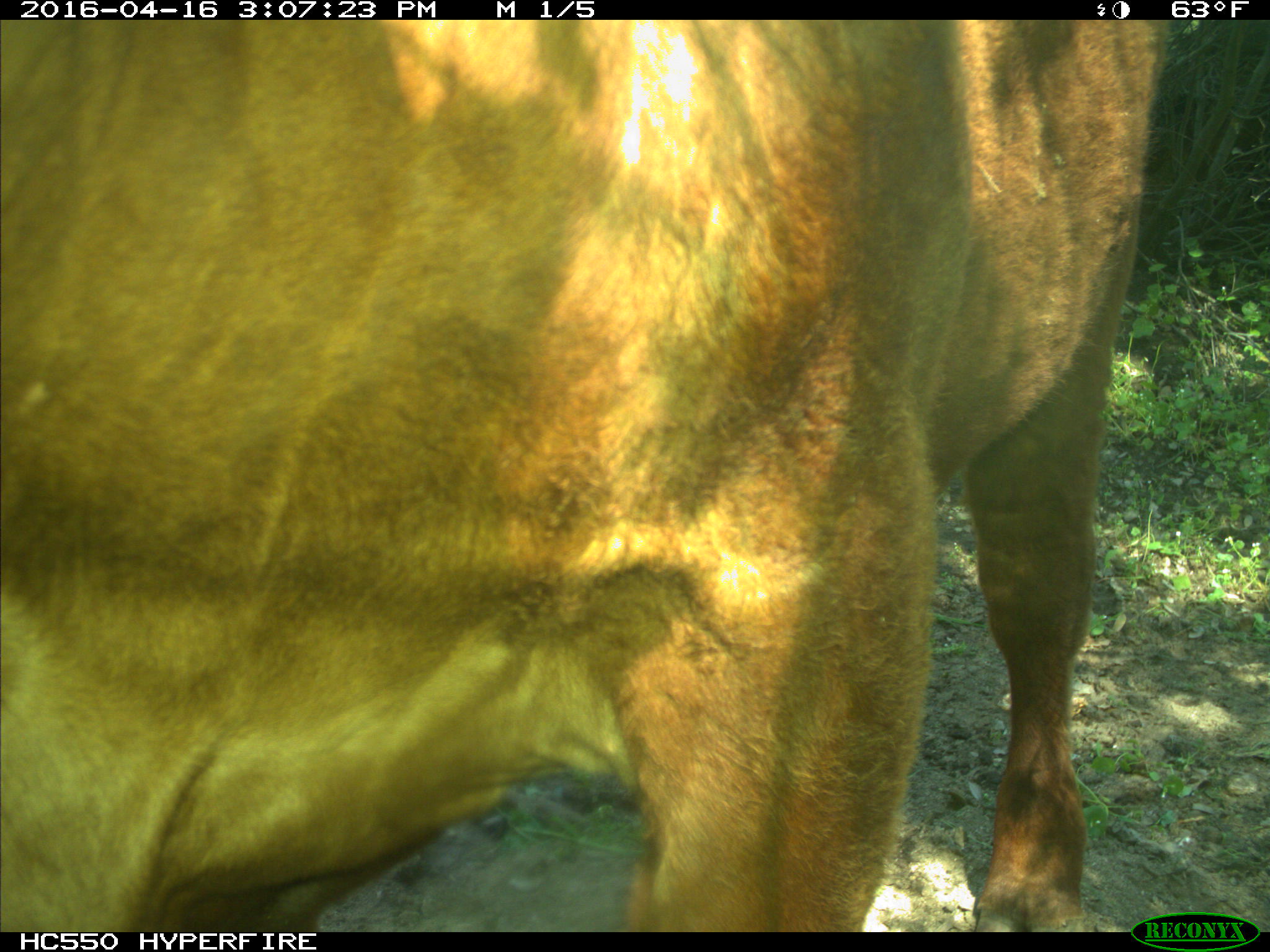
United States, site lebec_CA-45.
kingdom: Animalia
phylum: Chordata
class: Mammalia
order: Artiodactyla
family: Bovidae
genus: Bos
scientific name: Bos taurus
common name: domestic cow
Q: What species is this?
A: Bos taurus (domestic cow).